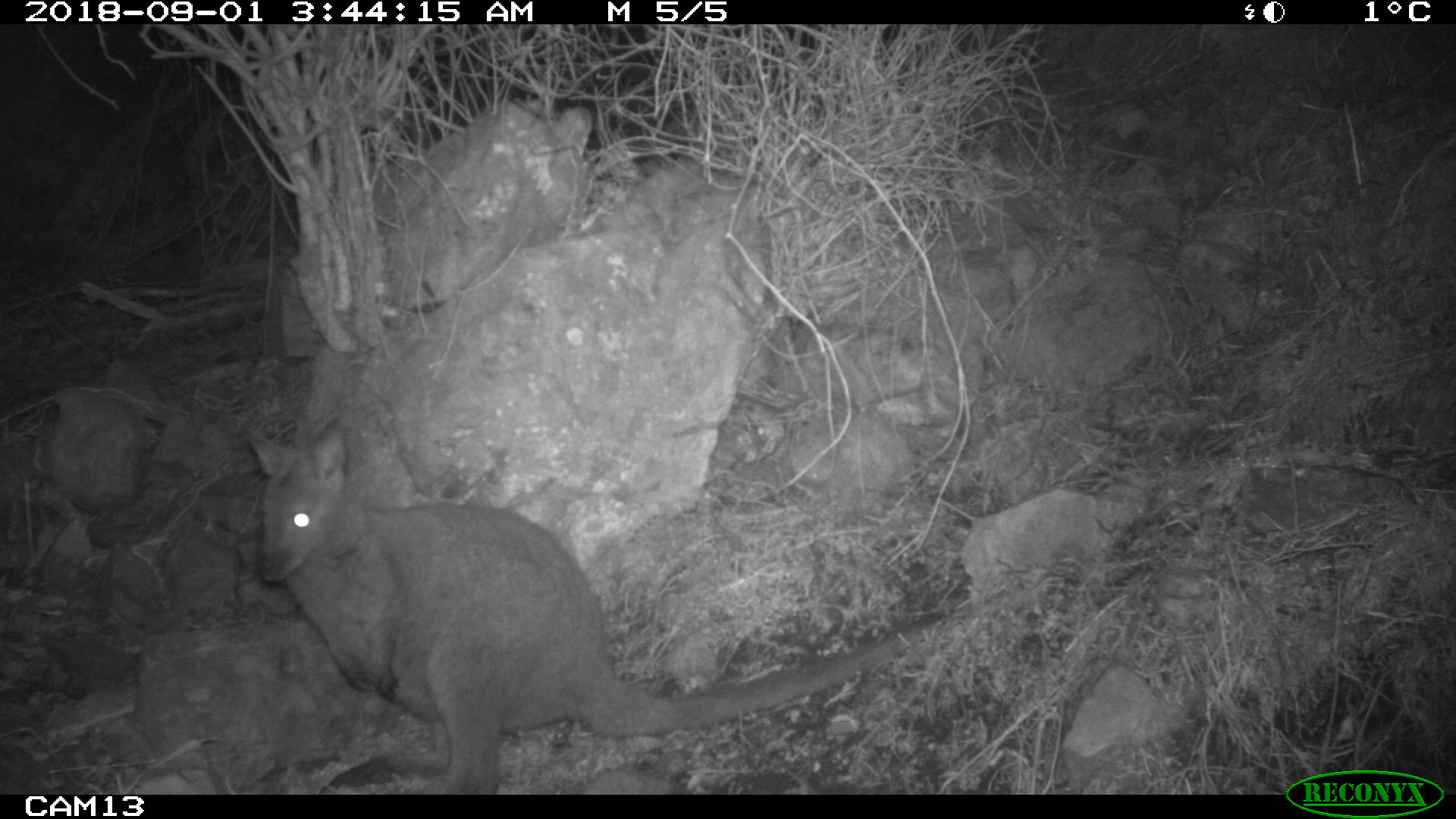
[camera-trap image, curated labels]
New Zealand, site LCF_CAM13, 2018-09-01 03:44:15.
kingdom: Animalia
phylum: Chordata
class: Mammalia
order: Diprotodontia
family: Macropodidae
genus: Notamacropus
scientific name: Notamacropus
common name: wallaby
Wallaby (Notamacropus).